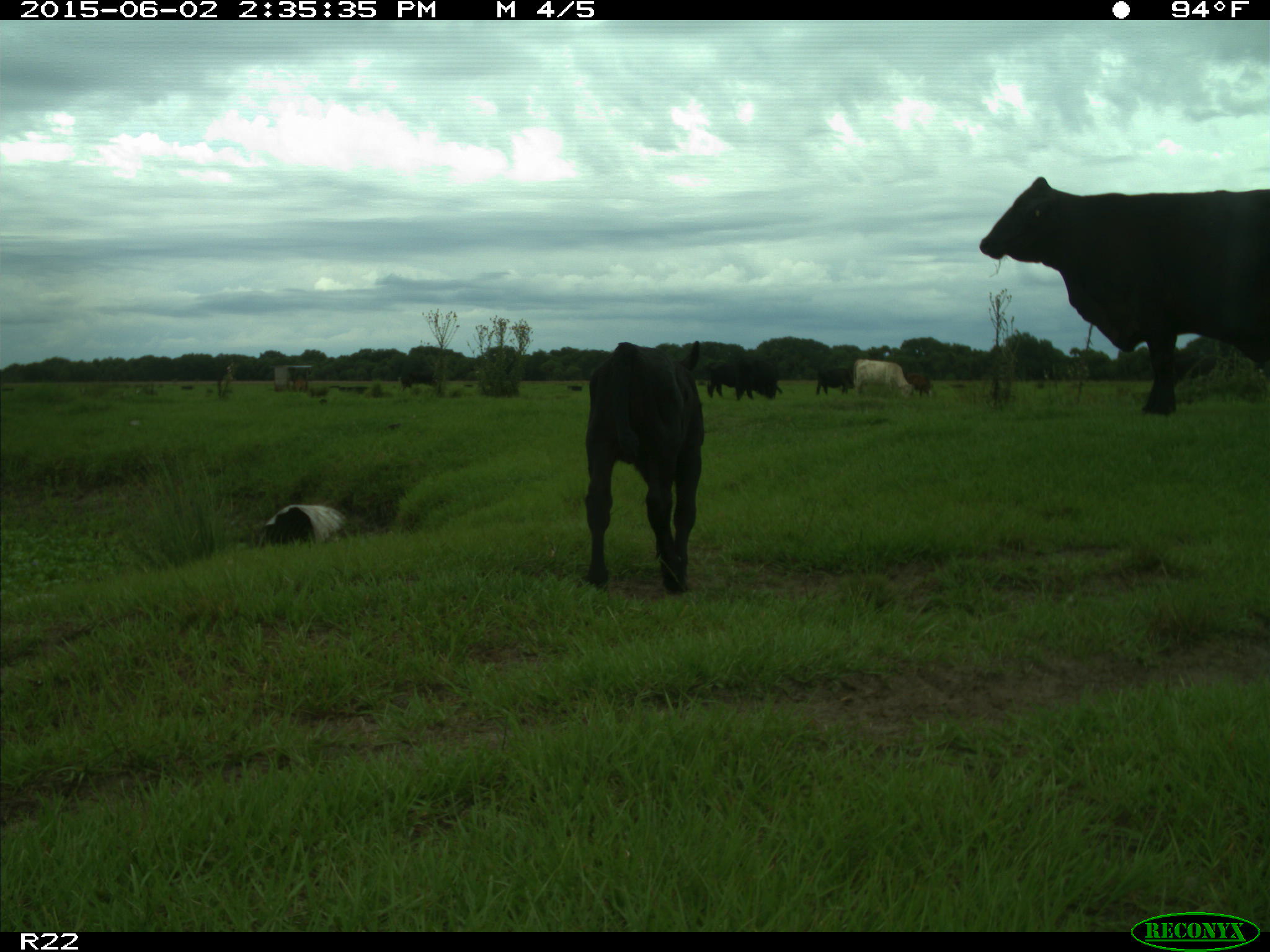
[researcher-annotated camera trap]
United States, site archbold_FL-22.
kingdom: Animalia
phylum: Chordata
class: Mammalia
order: Artiodactyla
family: Bovidae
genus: Bos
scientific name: Bos taurus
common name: domestic cow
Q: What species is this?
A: Bos taurus (domestic cow).